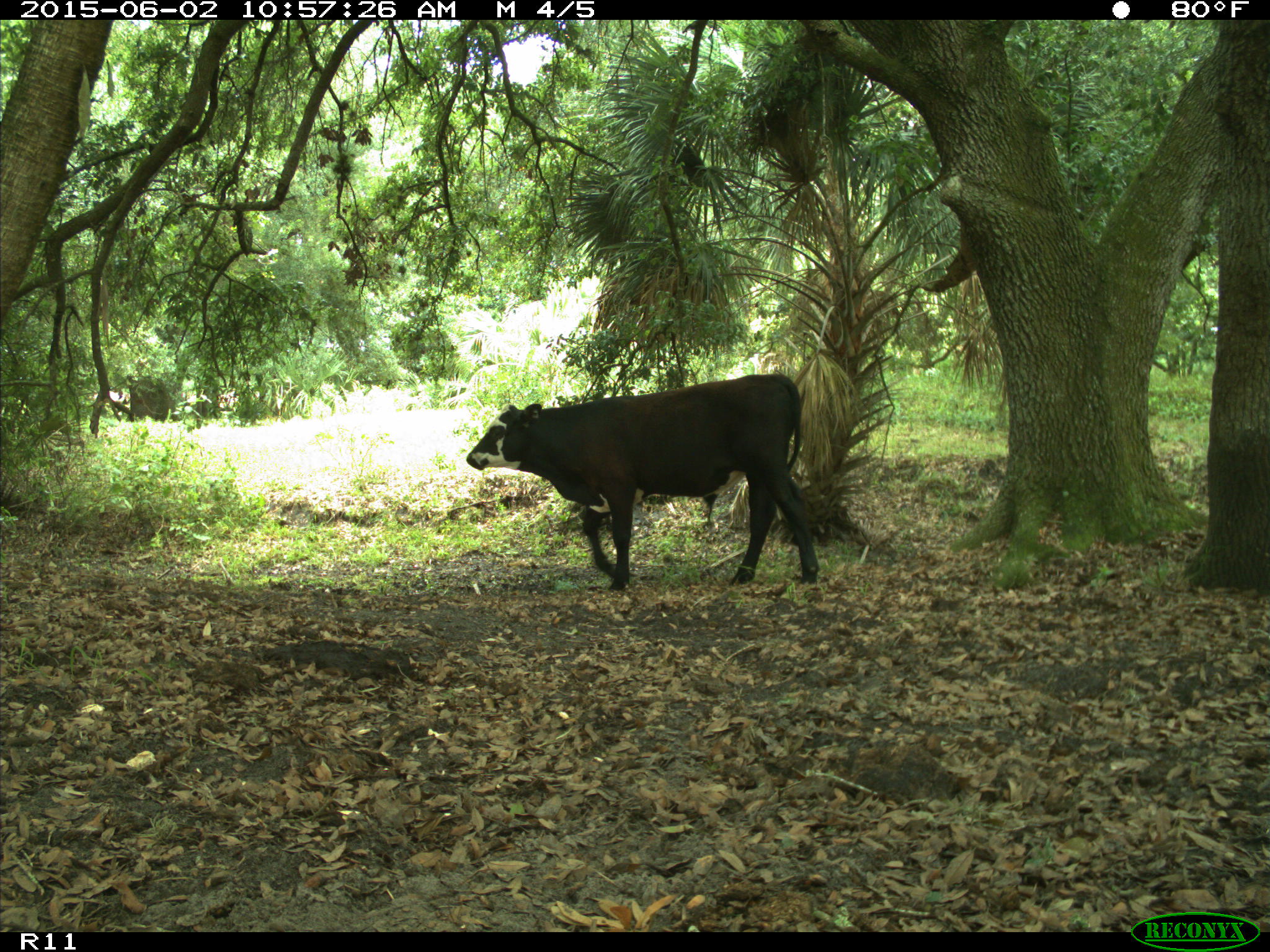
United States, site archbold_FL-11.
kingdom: Animalia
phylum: Chordata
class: Mammalia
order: Artiodactyla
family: Bovidae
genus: Bos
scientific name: Bos taurus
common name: domestic cow